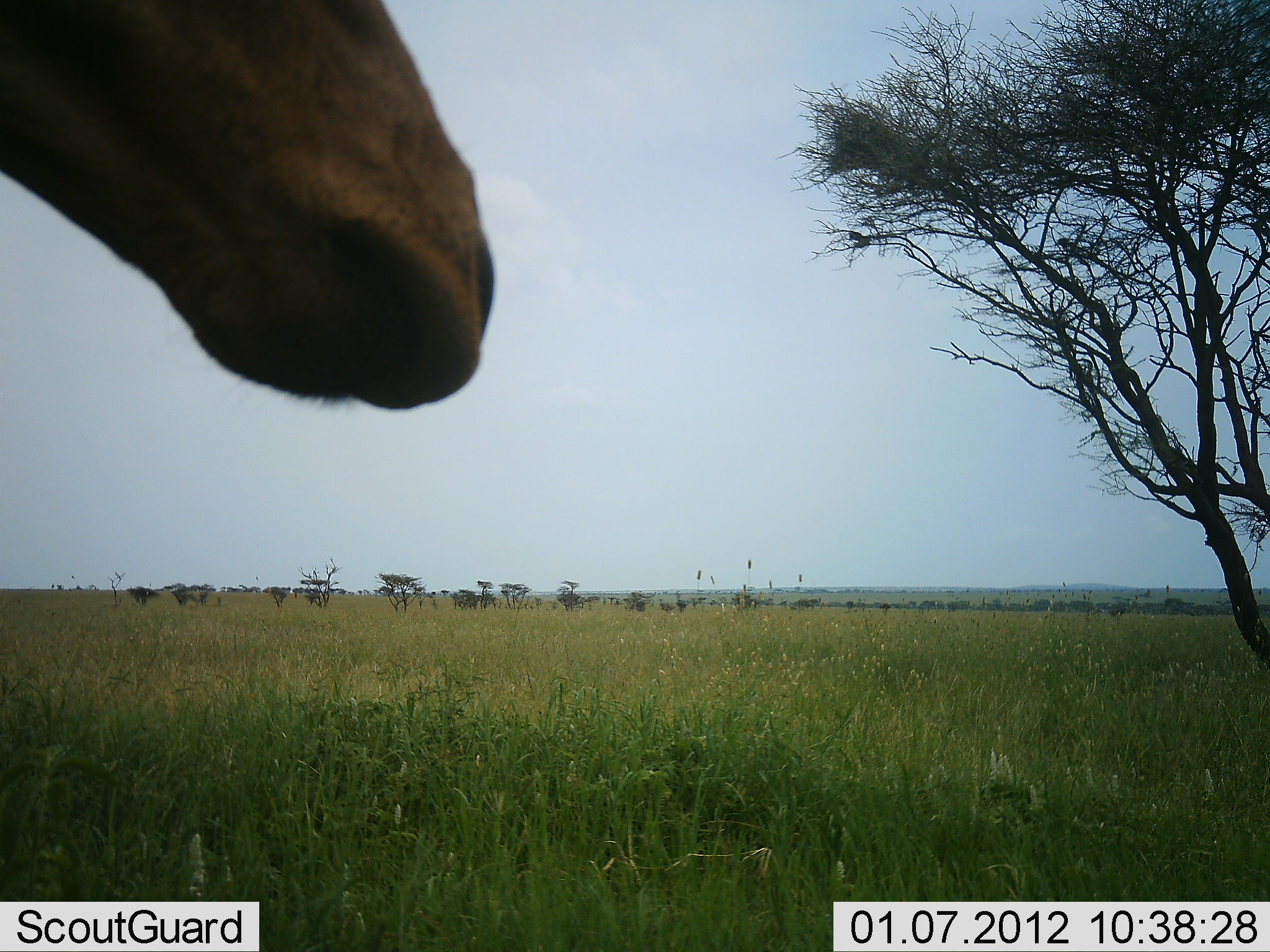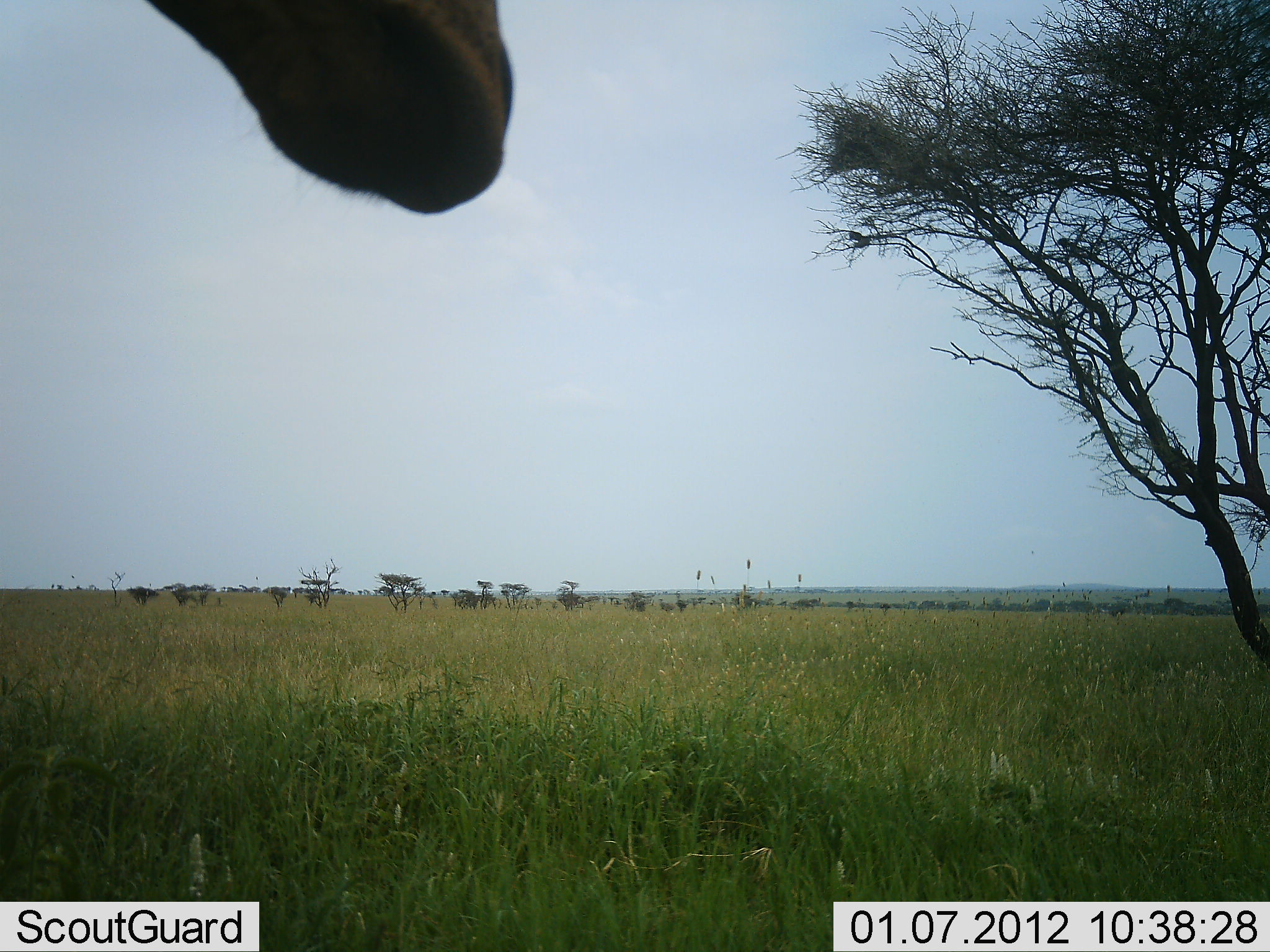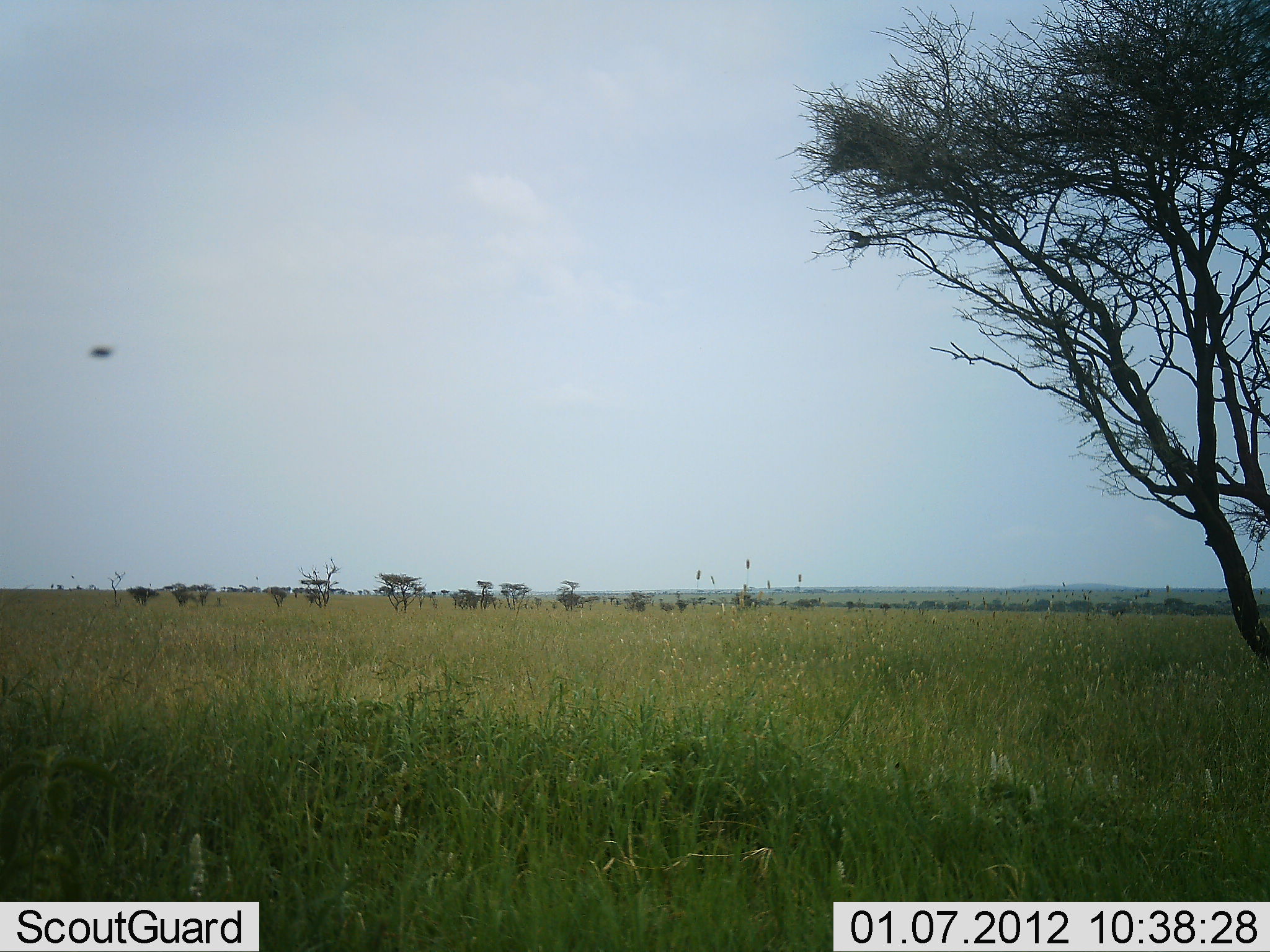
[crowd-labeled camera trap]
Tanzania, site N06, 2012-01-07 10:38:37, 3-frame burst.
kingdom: Animalia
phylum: Chordata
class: Mammalia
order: Artiodactyla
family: Bovidae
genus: Alcelaphus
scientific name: Alcelaphus buselaphus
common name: hartebeest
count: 1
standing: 88%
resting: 0%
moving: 12%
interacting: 0%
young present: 0%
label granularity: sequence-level